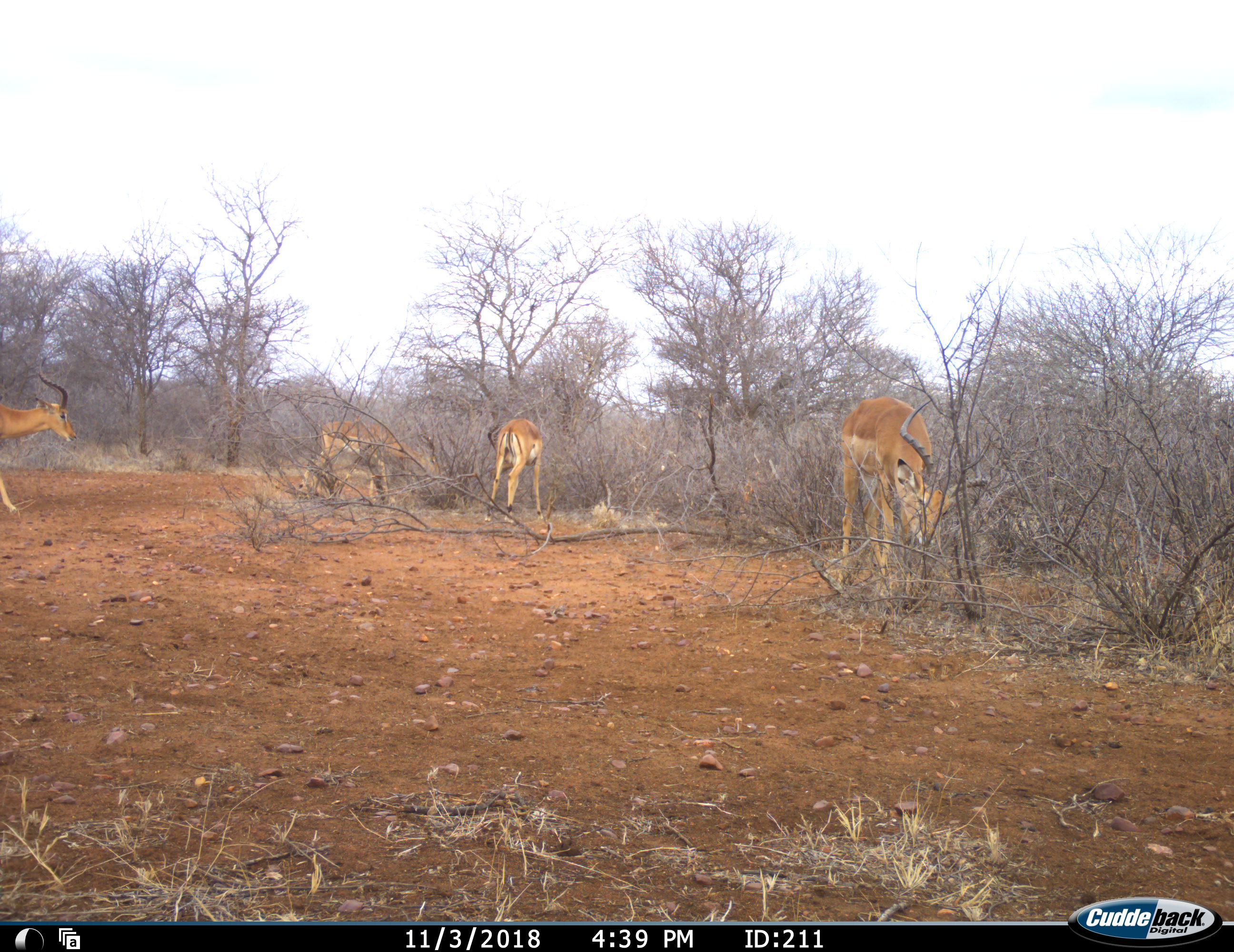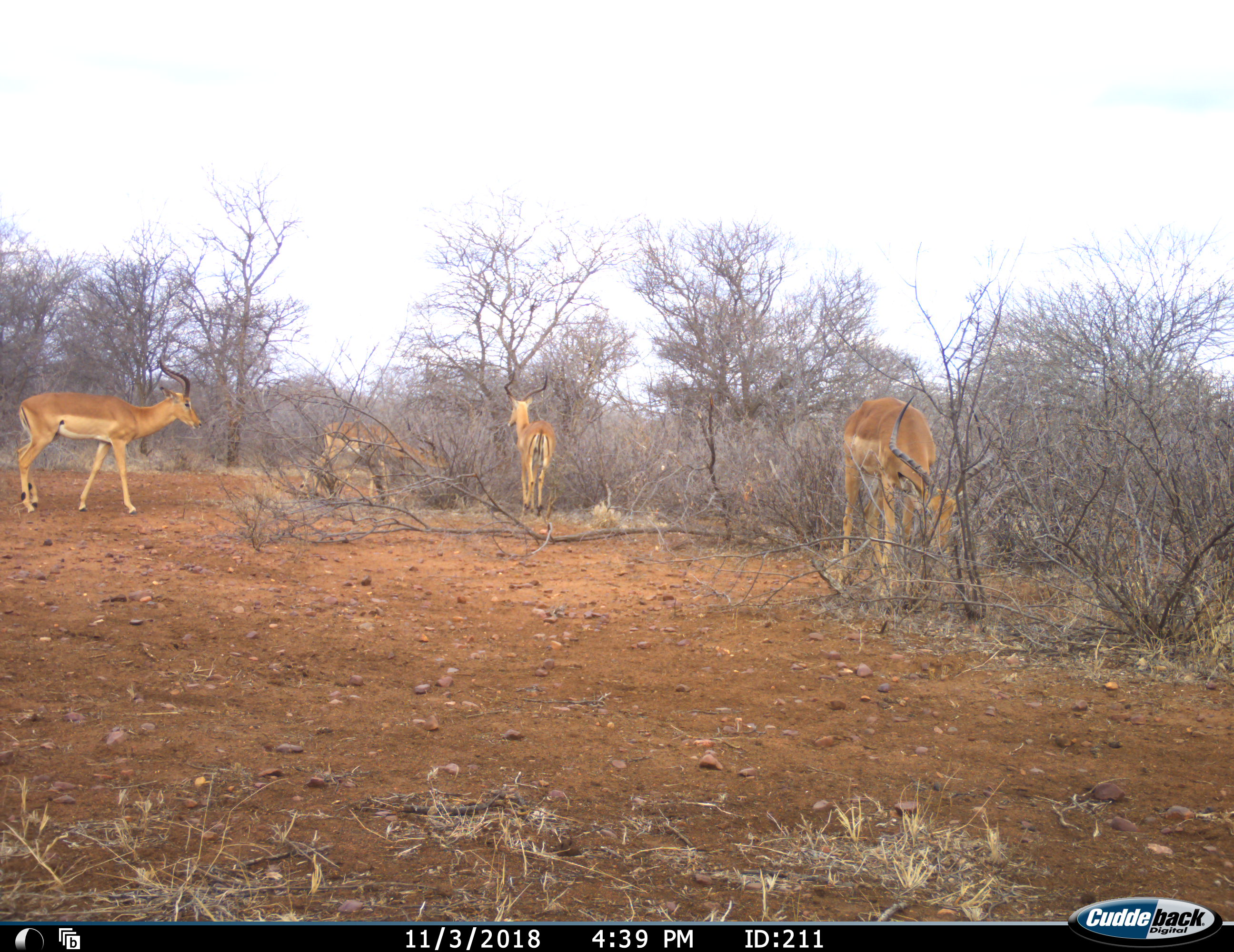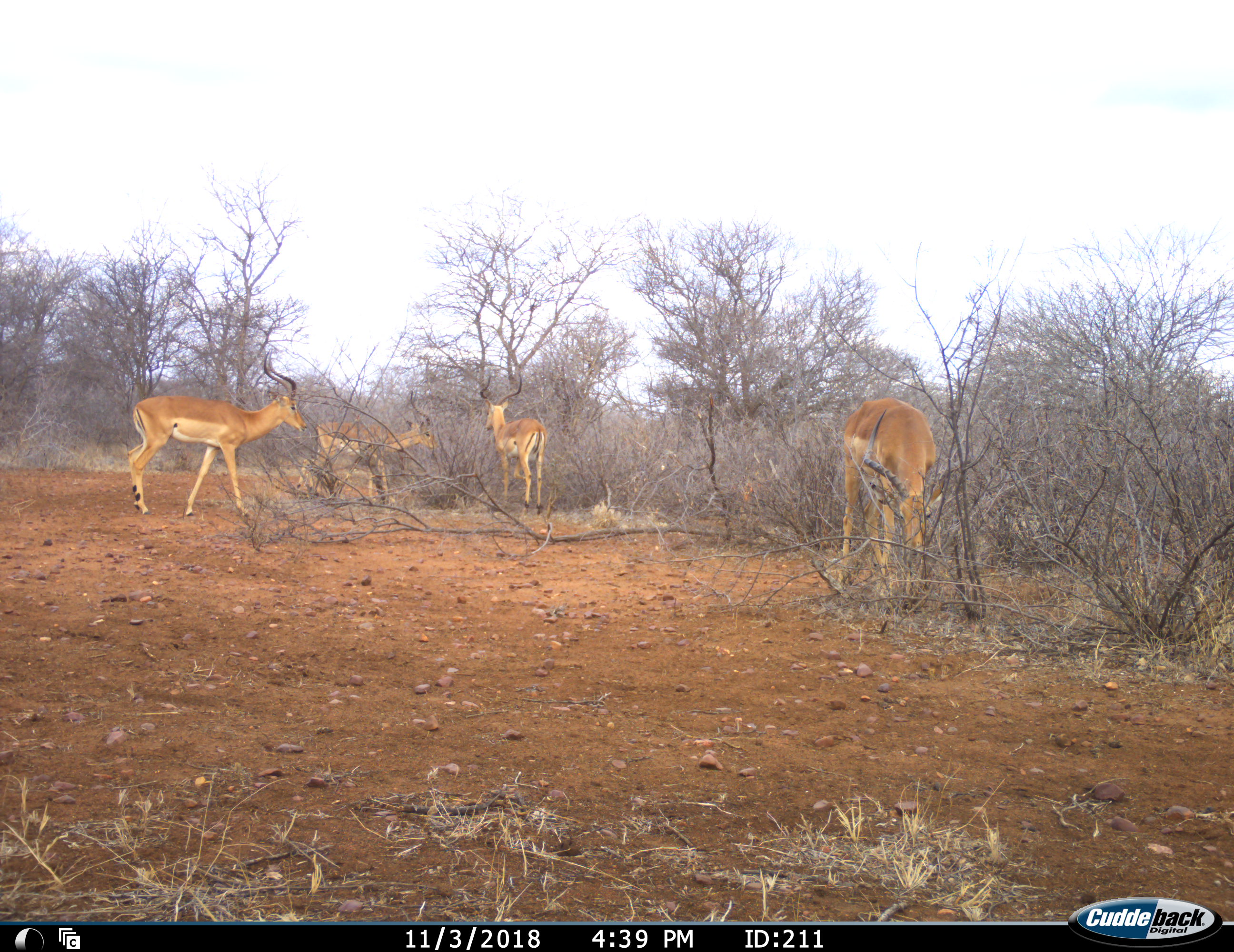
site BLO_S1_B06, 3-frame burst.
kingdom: Animalia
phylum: Chordata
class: Mammalia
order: Artiodactyla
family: Bovidae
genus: Aepyceros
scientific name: Aepyceros melampus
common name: impala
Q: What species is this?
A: Impala (Aepyceros melampus).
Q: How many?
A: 4.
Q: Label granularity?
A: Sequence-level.